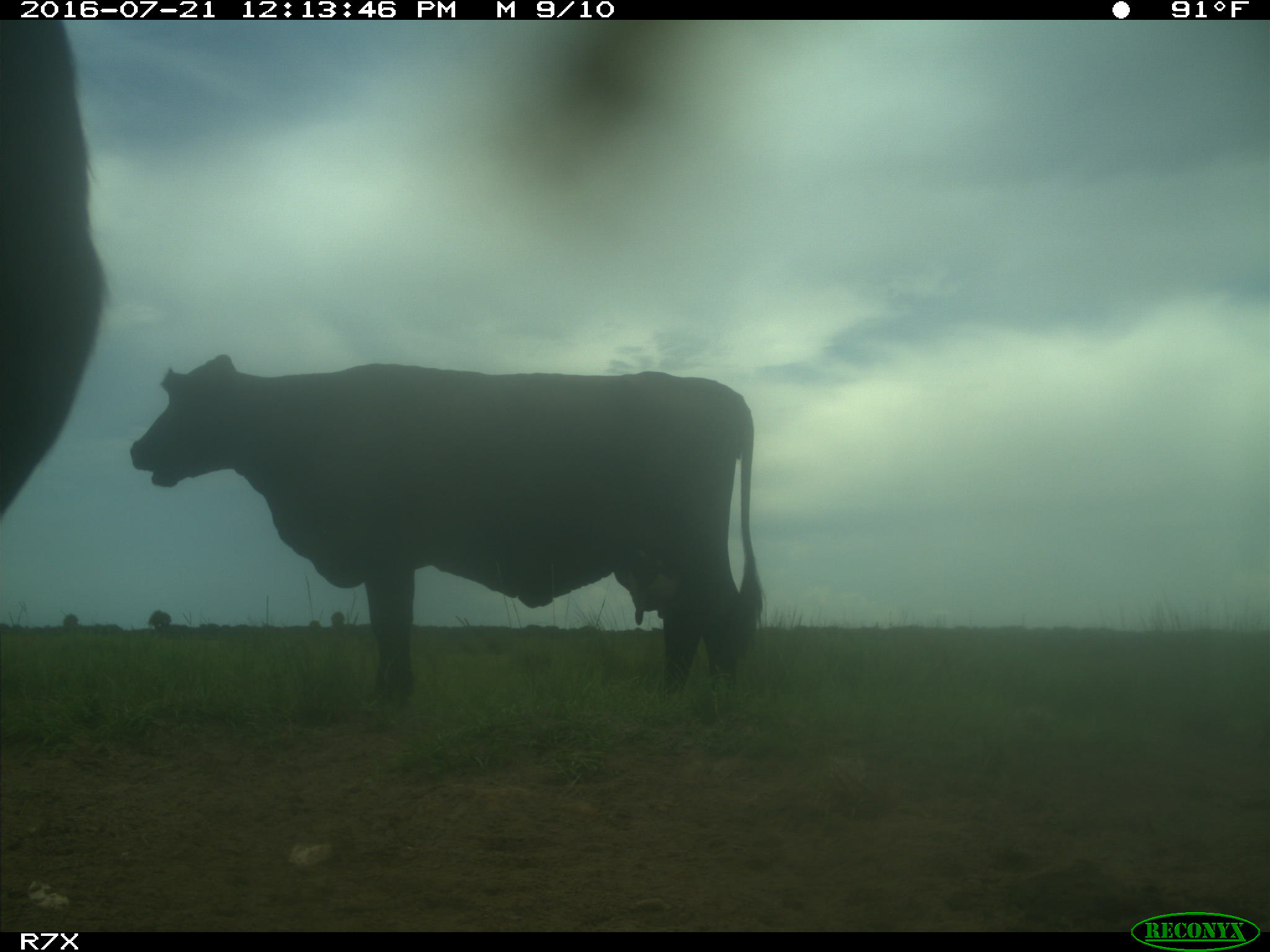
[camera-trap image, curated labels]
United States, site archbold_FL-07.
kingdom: Animalia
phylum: Chordata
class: Mammalia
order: Artiodactyla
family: Bovidae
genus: Bos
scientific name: Bos taurus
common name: domestic cow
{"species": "Bos taurus (domestic cow)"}